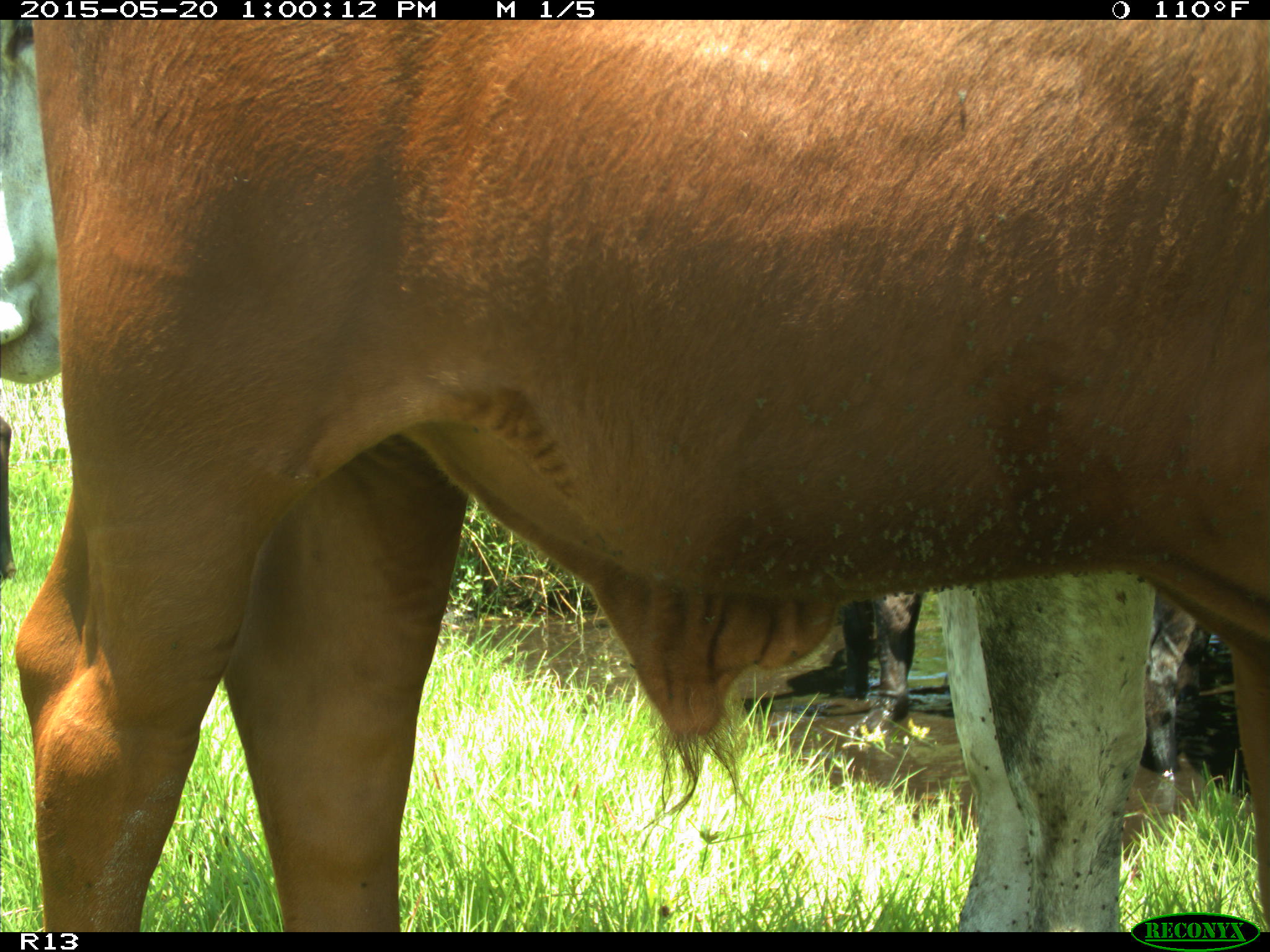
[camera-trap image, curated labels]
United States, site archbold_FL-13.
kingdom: Animalia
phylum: Chordata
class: Mammalia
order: Artiodactyla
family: Bovidae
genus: Bos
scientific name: Bos taurus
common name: domestic cow